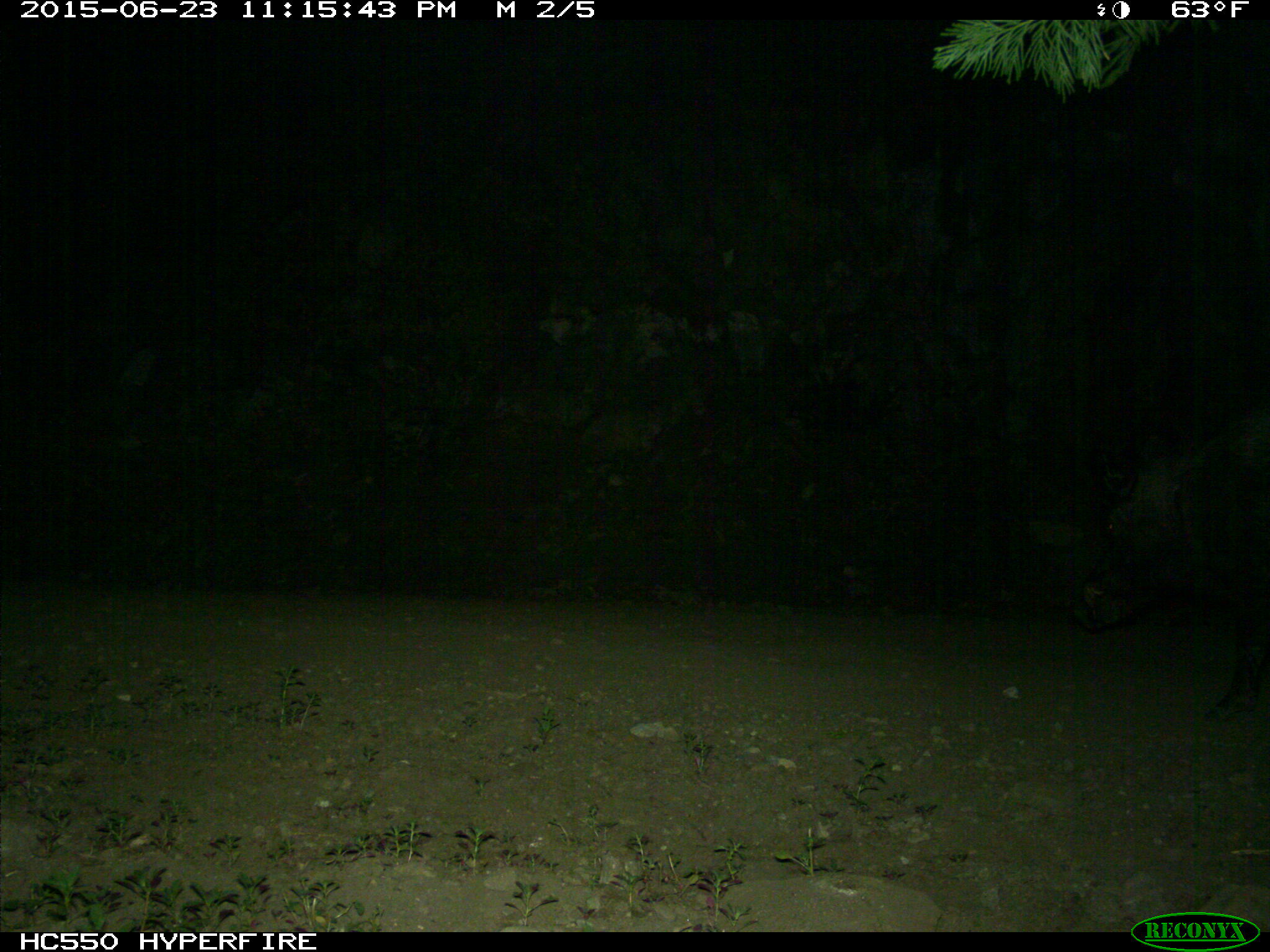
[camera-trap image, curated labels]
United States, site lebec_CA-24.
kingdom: Animalia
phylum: Chordata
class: Mammalia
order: Artiodactyla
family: Suidae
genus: Sus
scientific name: Sus scrofa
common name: wild boar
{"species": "Sus scrofa (wild boar)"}